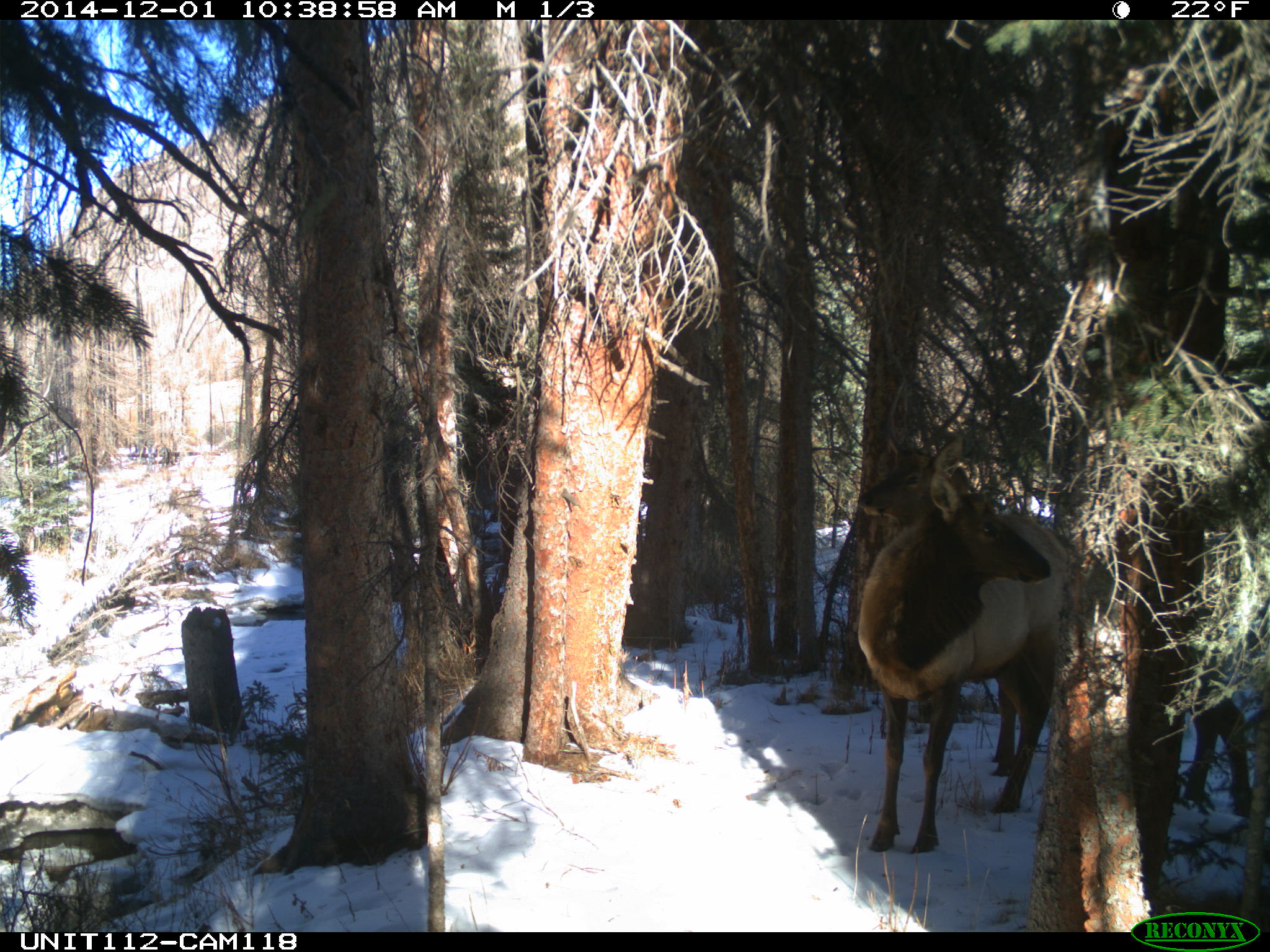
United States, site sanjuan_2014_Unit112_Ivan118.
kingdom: Animalia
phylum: Chordata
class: Mammalia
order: Artiodactyla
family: Cervidae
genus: Cervus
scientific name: Cervus elaphus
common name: red deer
Cervus elaphus (red deer).